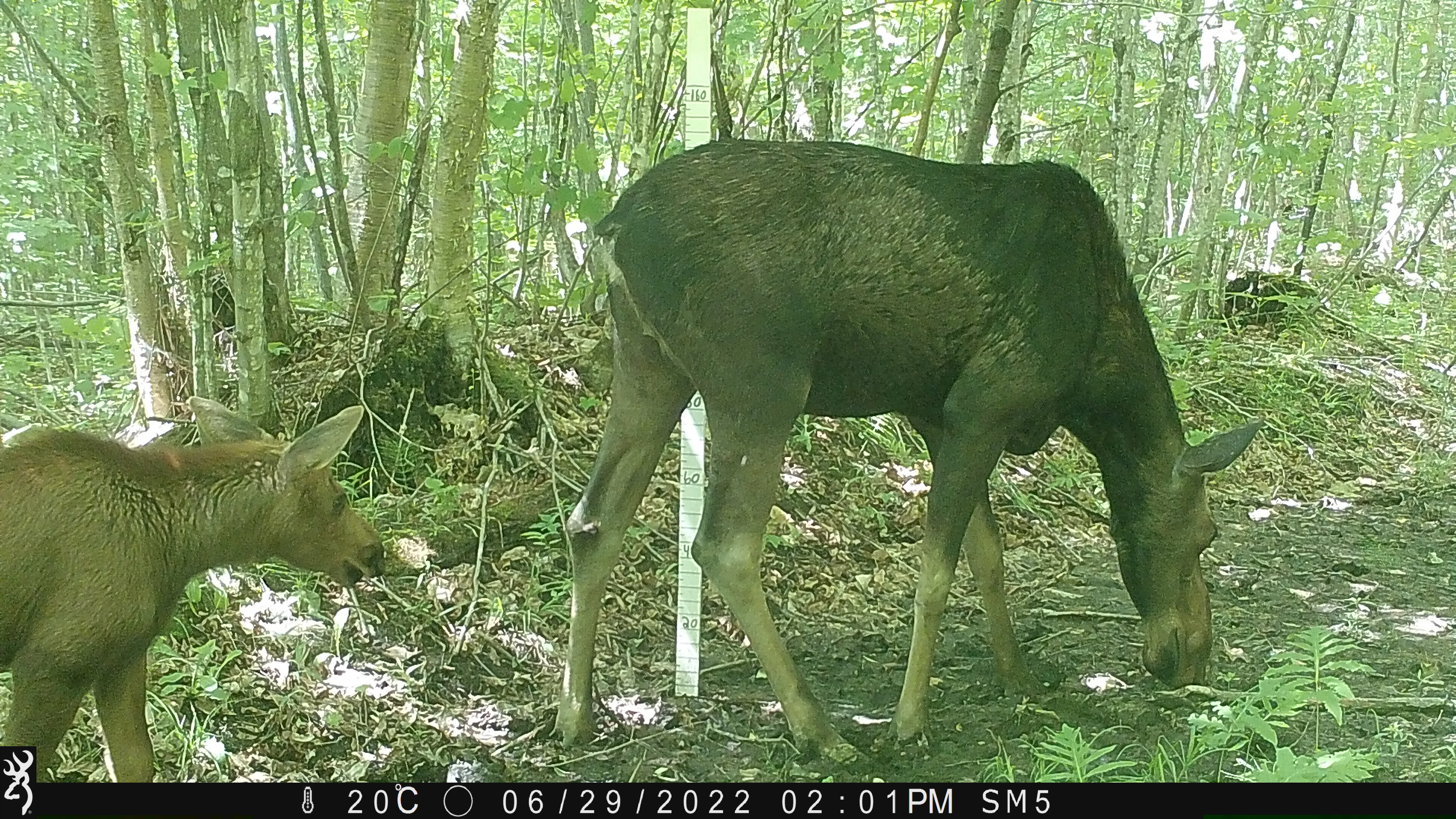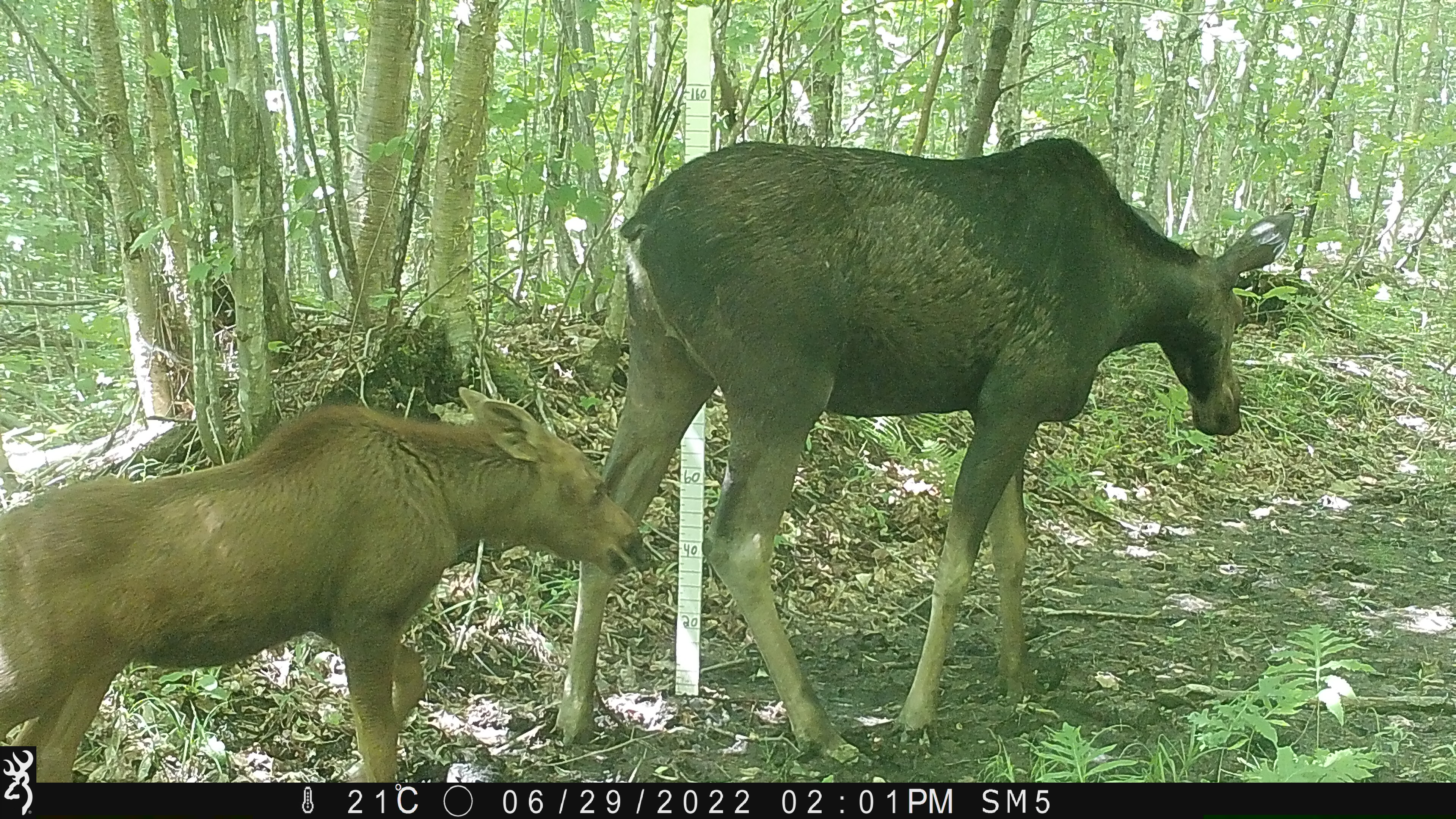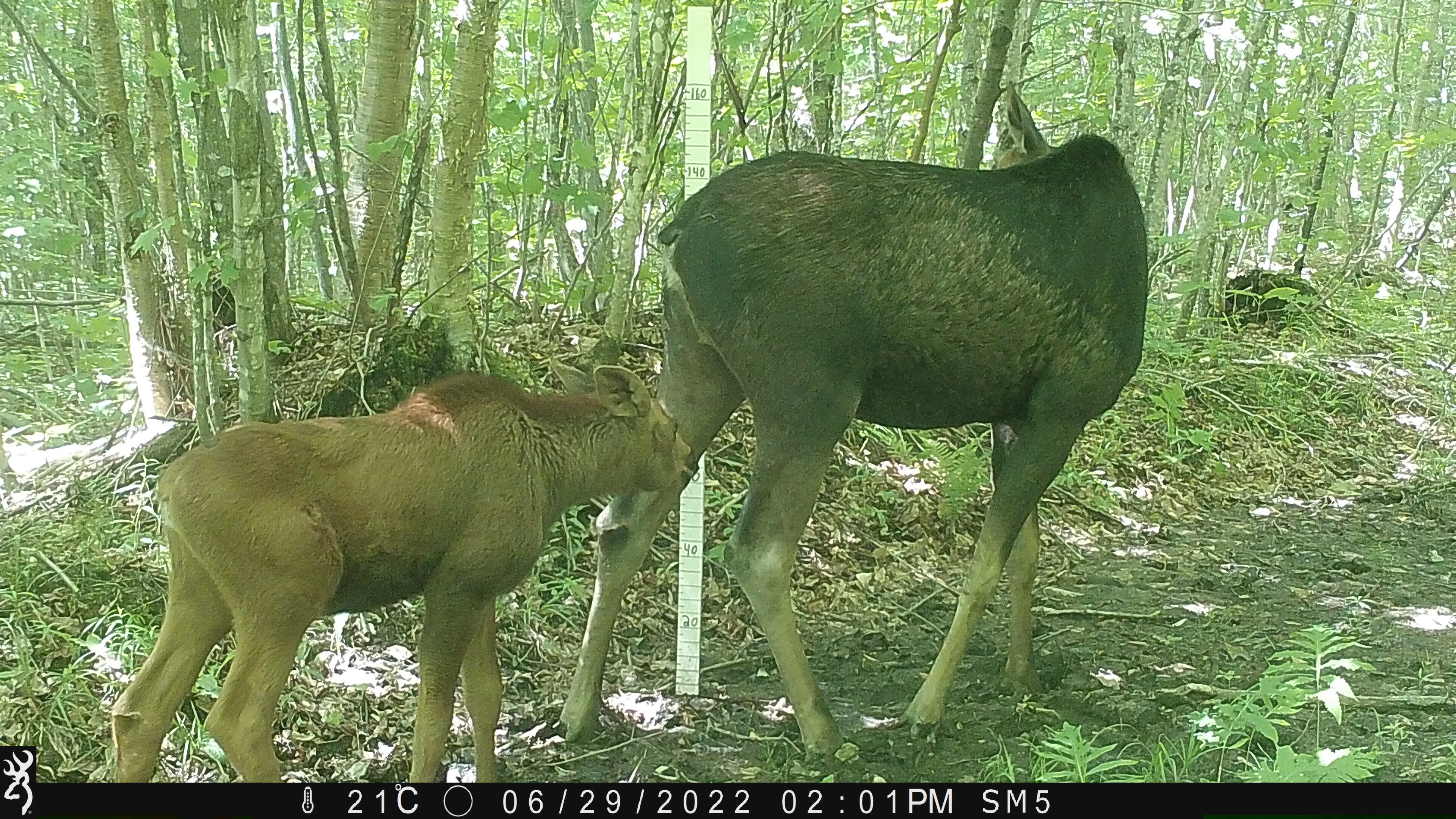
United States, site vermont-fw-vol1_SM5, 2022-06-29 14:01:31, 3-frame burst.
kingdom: Animalia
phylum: Chordata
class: Mammalia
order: Artiodactyla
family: Cervidae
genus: Alces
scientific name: Alces alces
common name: moose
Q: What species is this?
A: Moose (Alces alces).